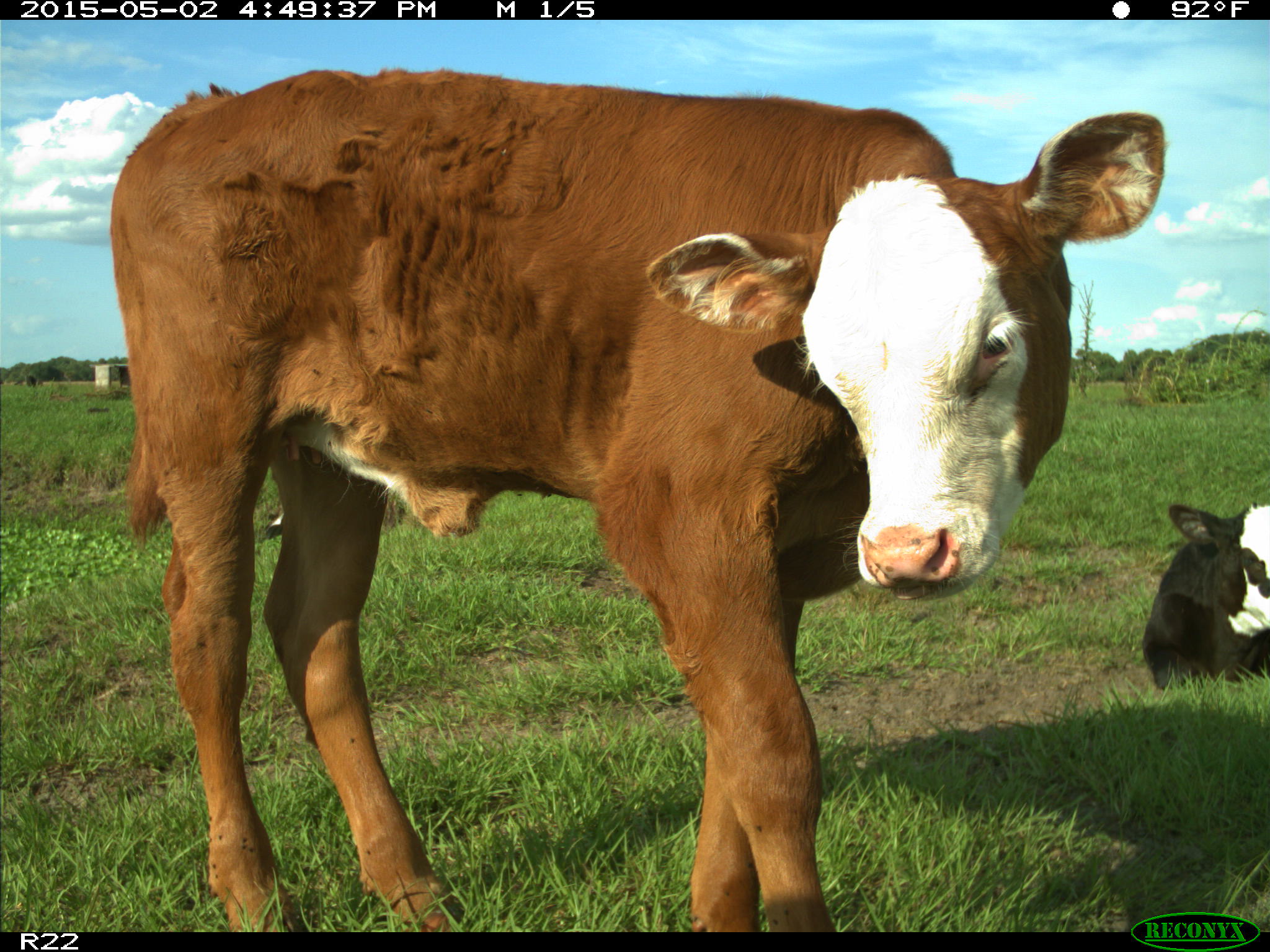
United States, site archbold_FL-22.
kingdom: Animalia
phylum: Chordata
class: Mammalia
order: Artiodactyla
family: Bovidae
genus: Bos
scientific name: Bos taurus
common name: domestic cow